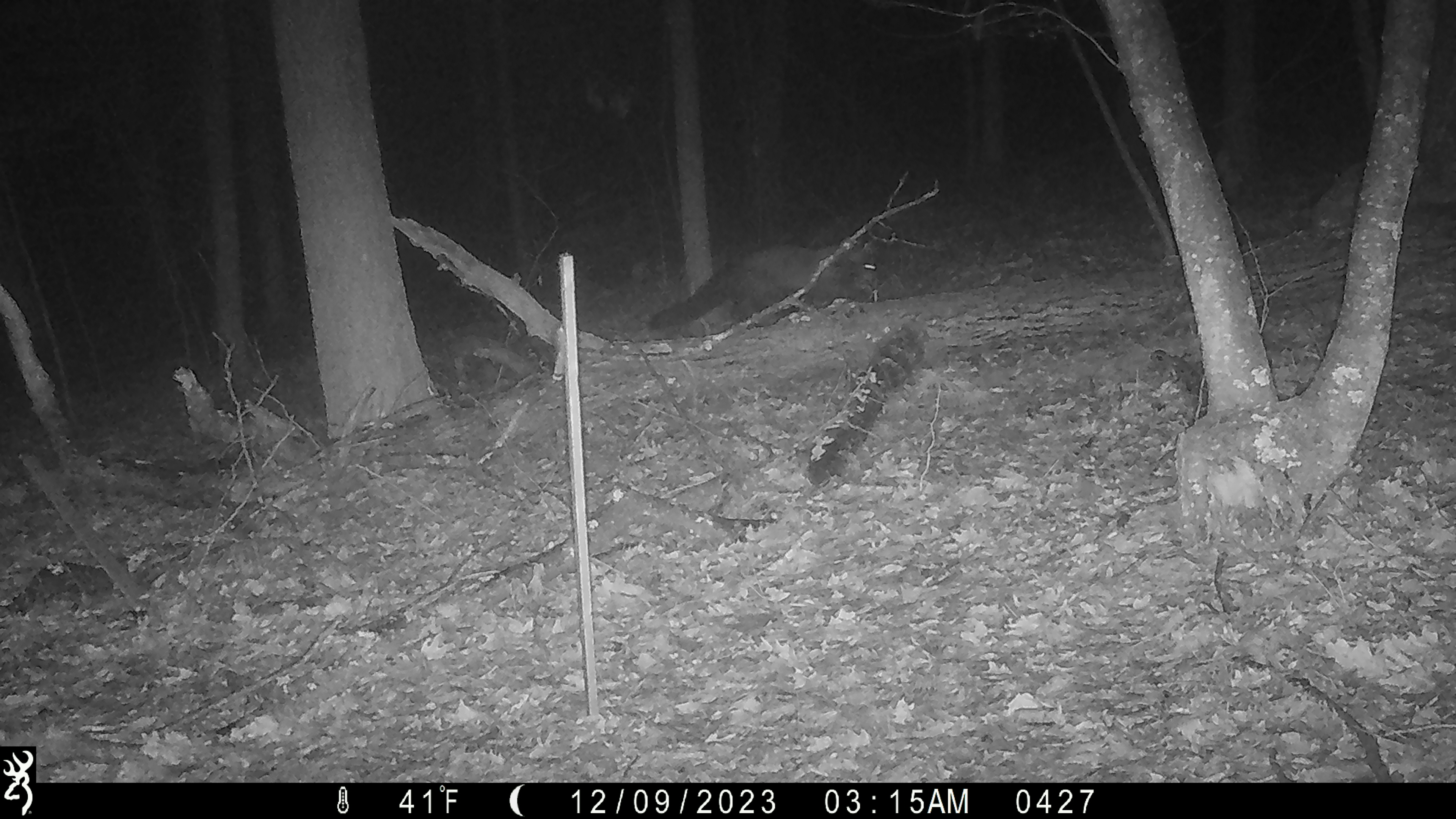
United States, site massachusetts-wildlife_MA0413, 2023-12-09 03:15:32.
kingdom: Animalia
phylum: Chordata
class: Mammalia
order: Carnivora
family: Mustelidae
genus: Pekania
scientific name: Pekania pennanti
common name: fisher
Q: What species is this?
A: Fisher (Pekania pennanti).